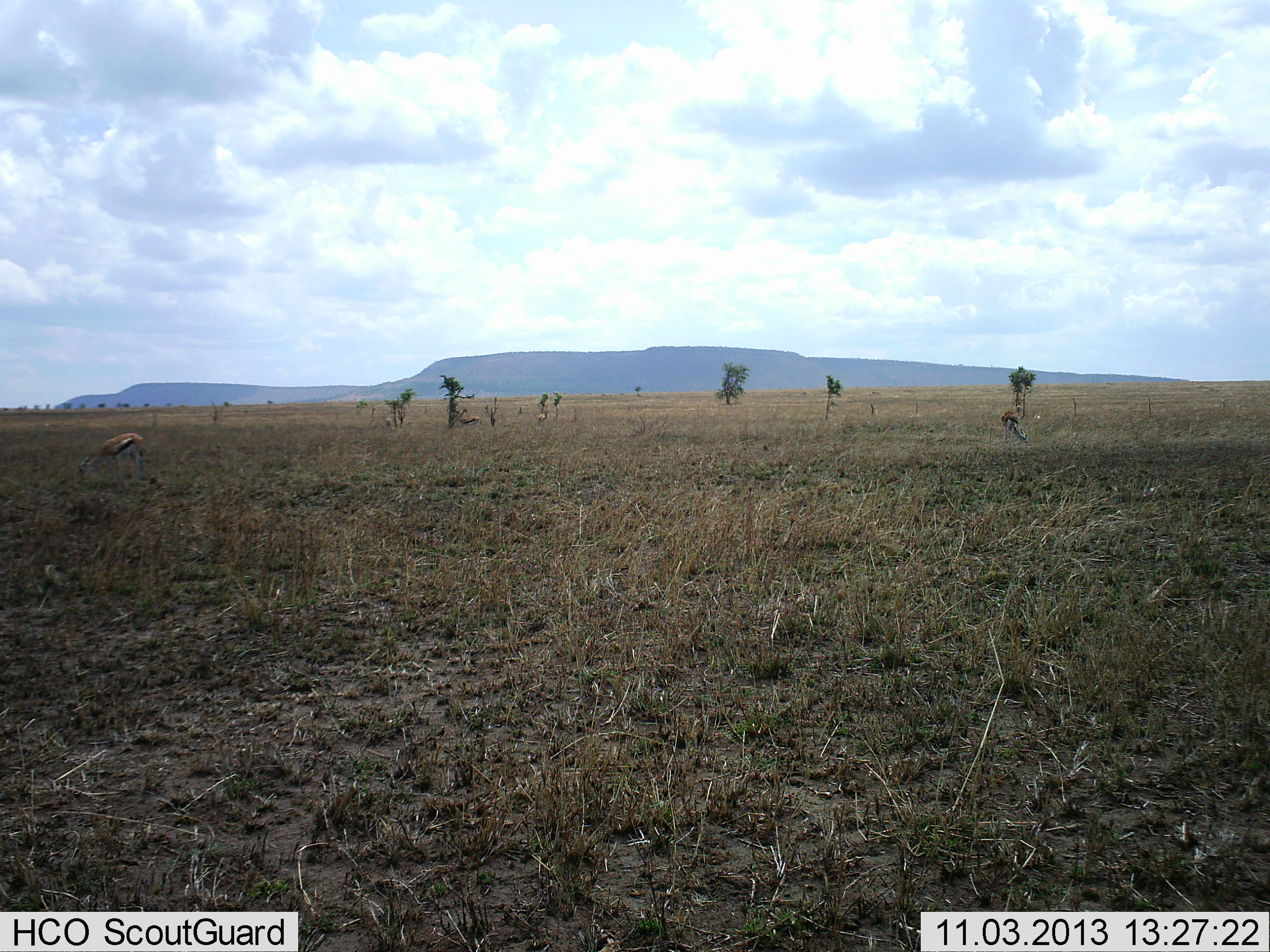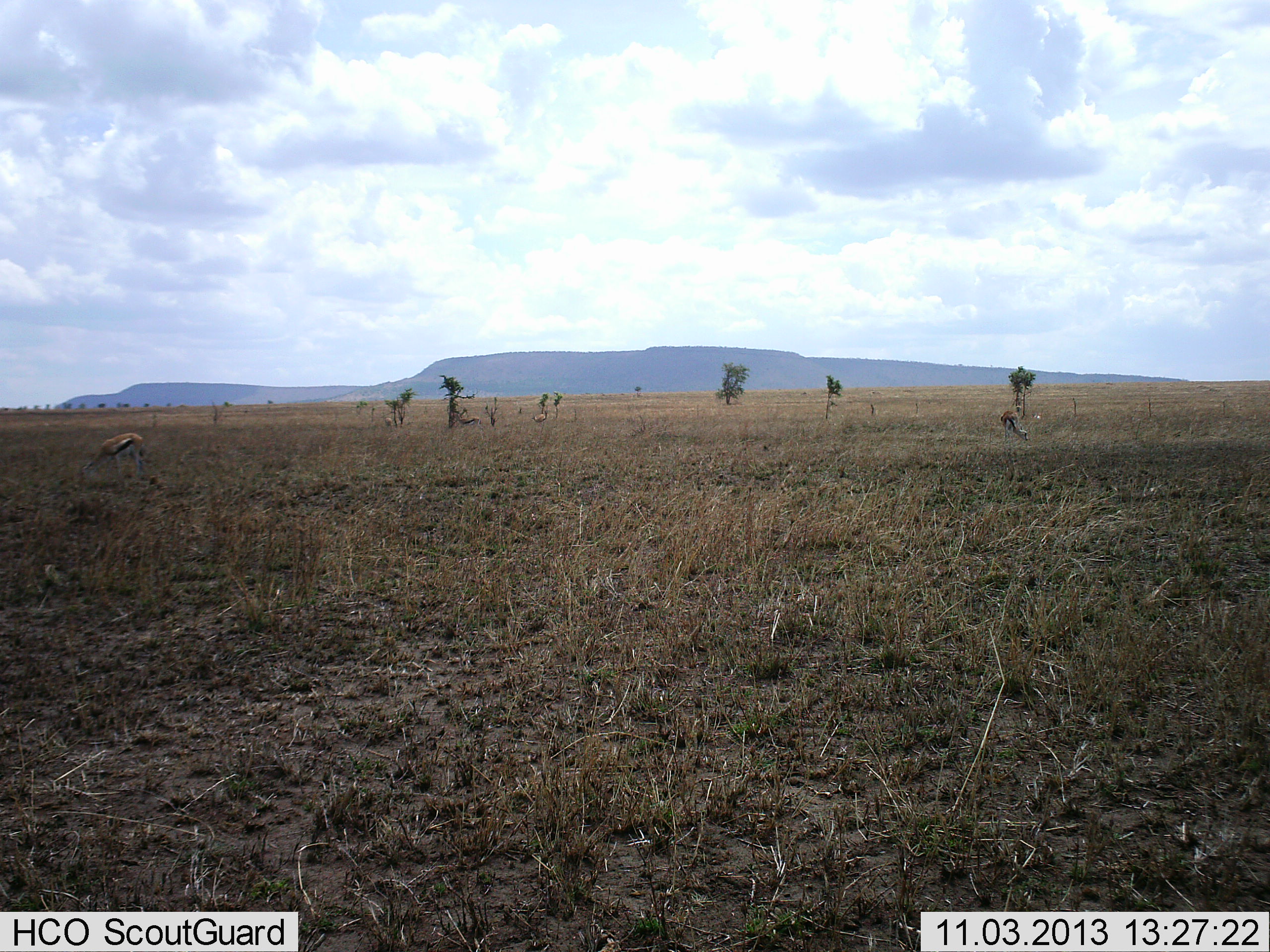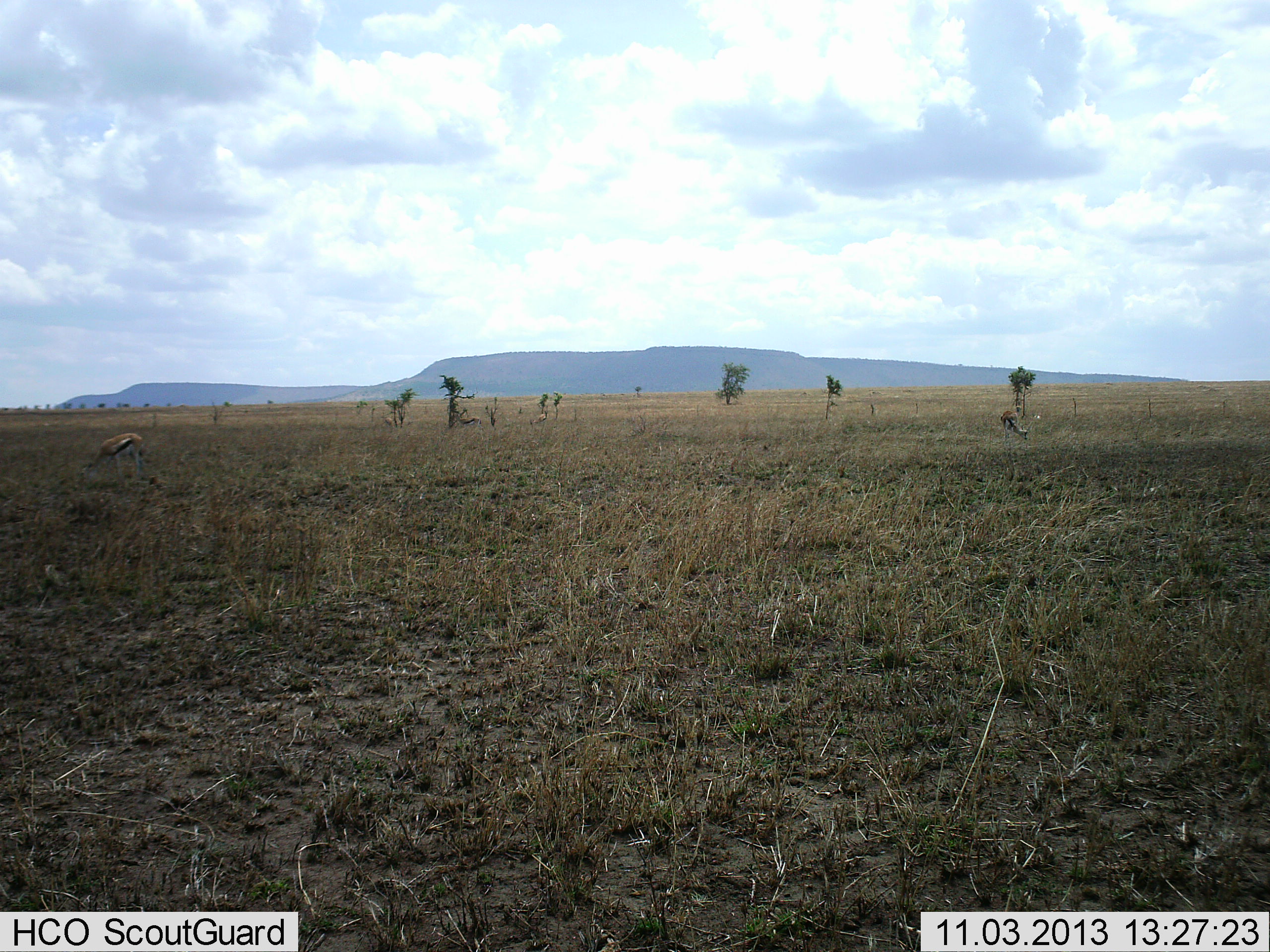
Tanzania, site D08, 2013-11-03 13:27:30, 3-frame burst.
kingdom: Animalia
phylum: Chordata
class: Mammalia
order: Artiodactyla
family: Bovidae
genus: Eudorcas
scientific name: Eudorcas thomsonii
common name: thomson's gazelle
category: gazellethomsons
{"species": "gazellethomsons (thomson's gazelle) (Eudorcas thomsonii)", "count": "4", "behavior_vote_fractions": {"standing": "20%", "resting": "0%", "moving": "0%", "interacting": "0%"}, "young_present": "0%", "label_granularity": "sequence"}